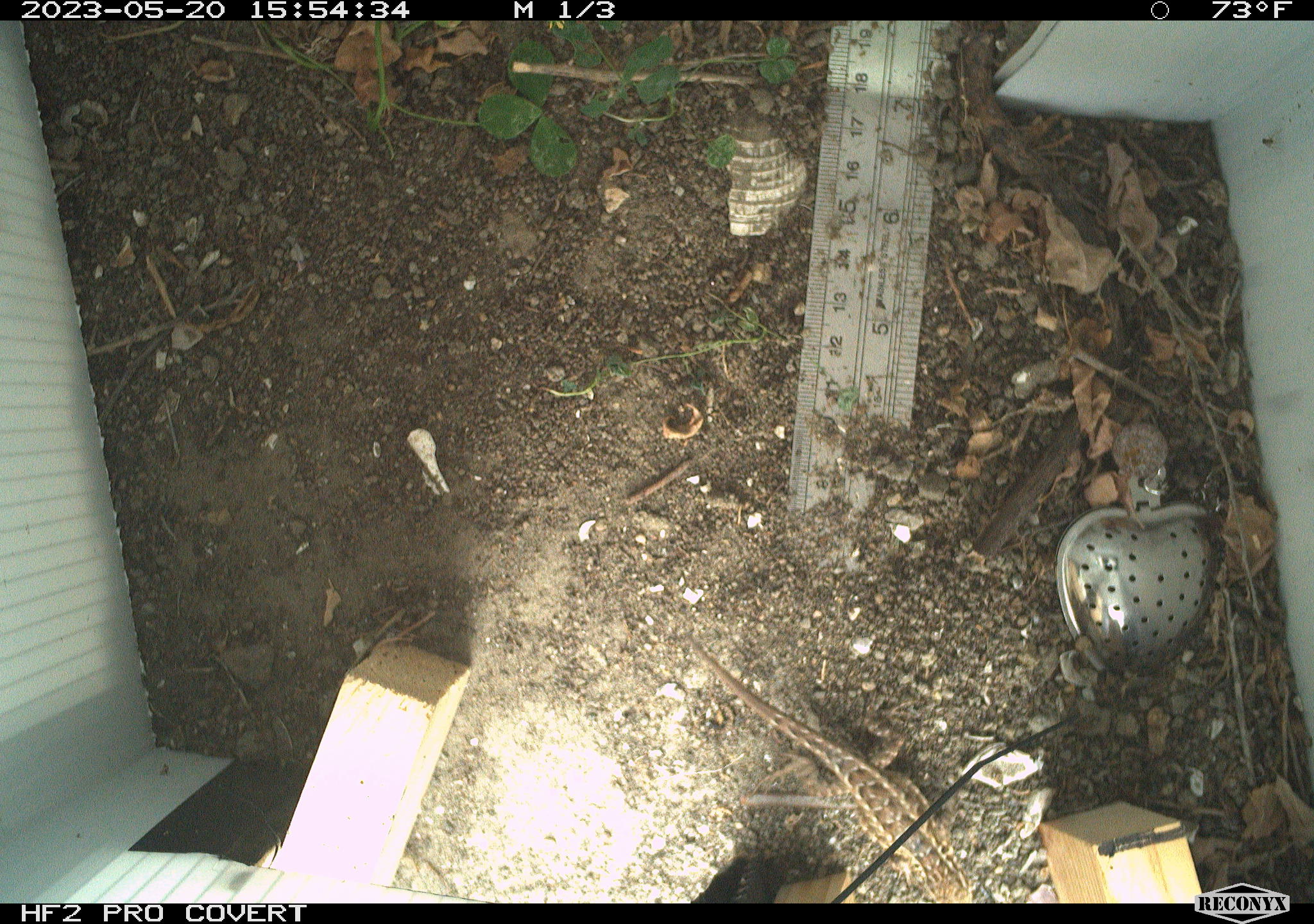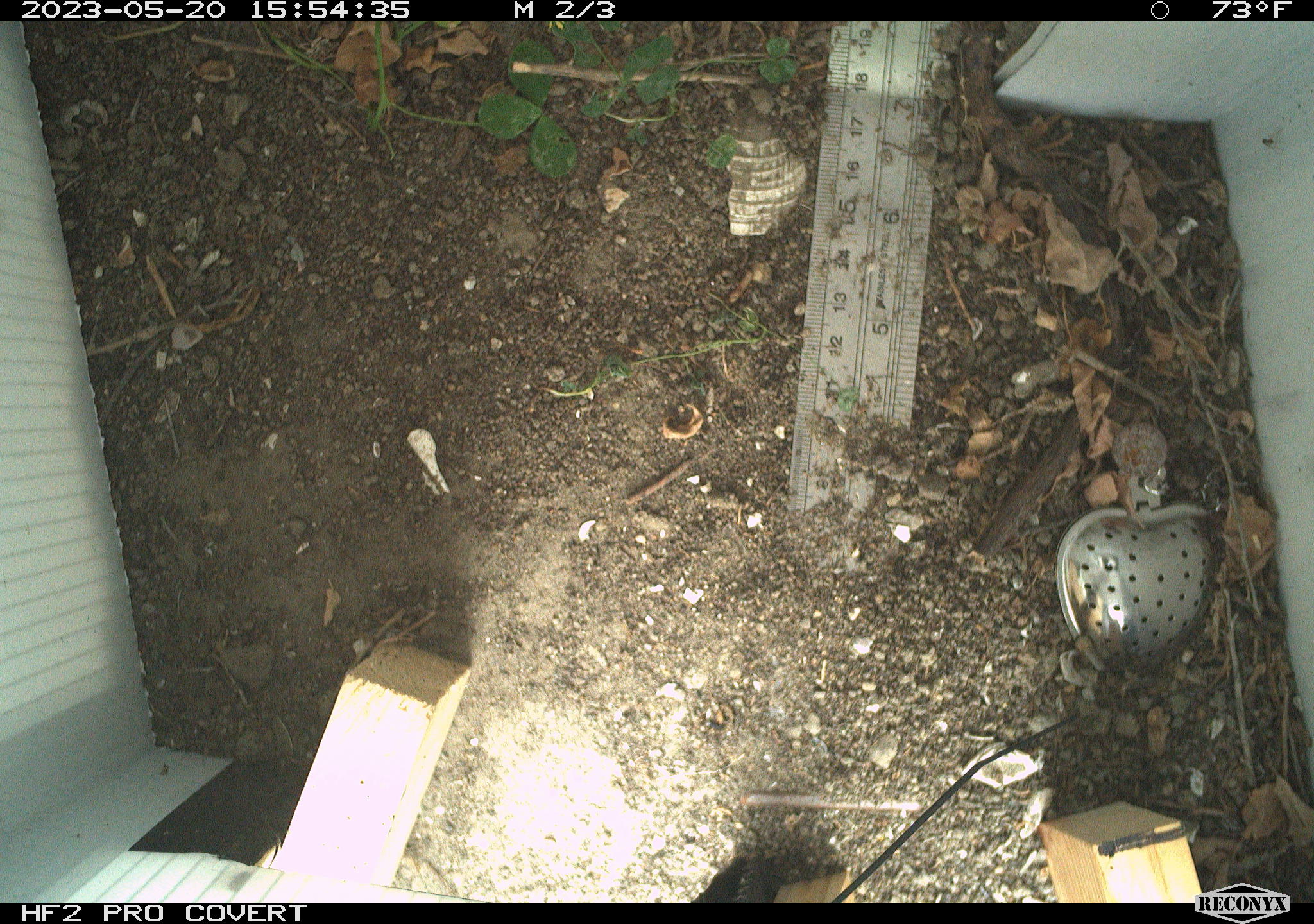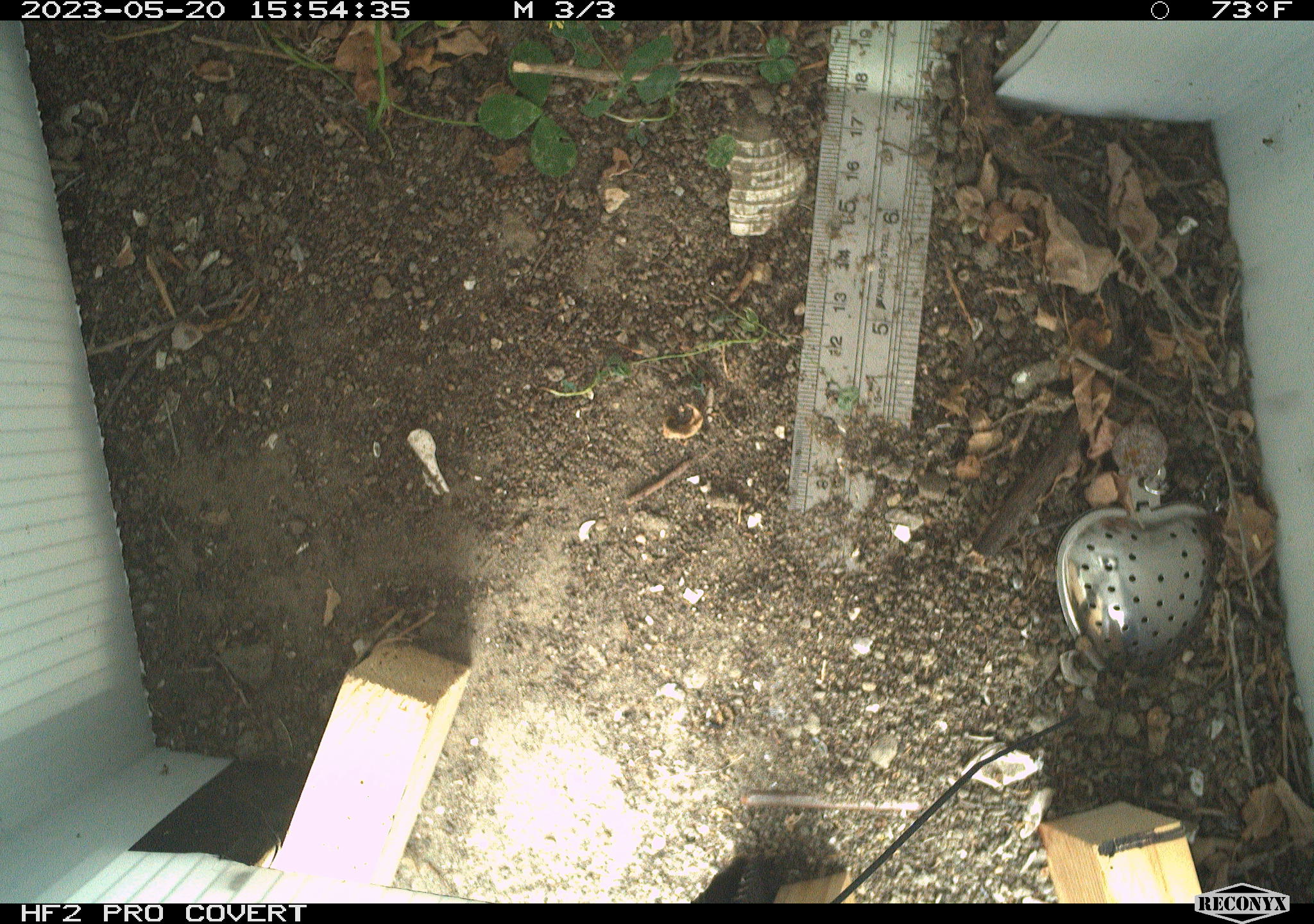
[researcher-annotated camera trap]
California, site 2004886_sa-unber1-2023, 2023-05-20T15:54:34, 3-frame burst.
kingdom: Animalia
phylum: Chordata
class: Reptilia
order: Squamata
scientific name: Squamata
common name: lizards and snakes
Lizards and snakes (Squamata).